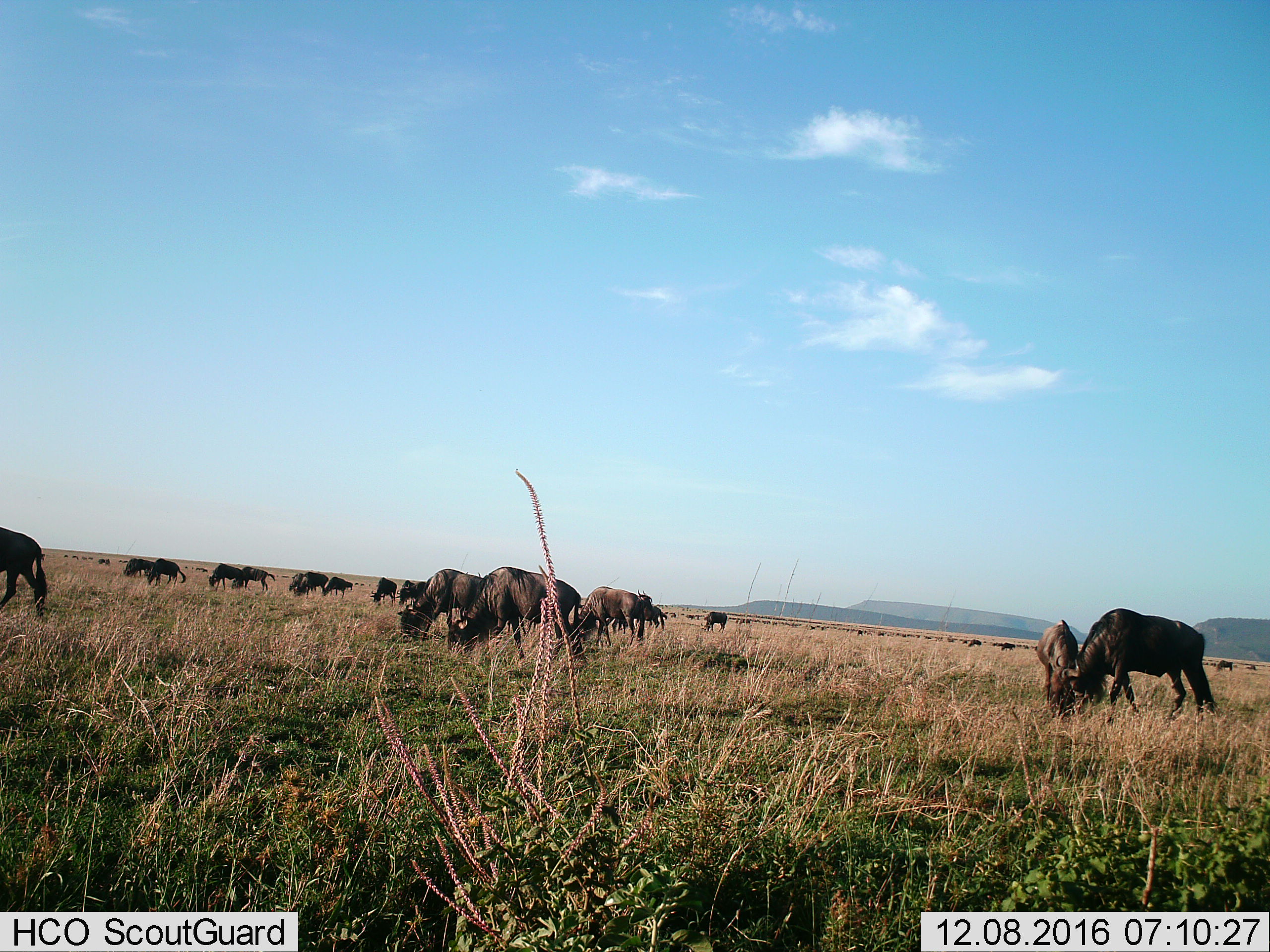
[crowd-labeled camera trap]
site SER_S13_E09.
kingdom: Animalia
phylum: Chordata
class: Mammalia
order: Artiodactyla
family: Bovidae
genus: Connochaetes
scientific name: Connochaetes taurinus taurinus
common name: blue wildebeest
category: wildebeestblue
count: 11-50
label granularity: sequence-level